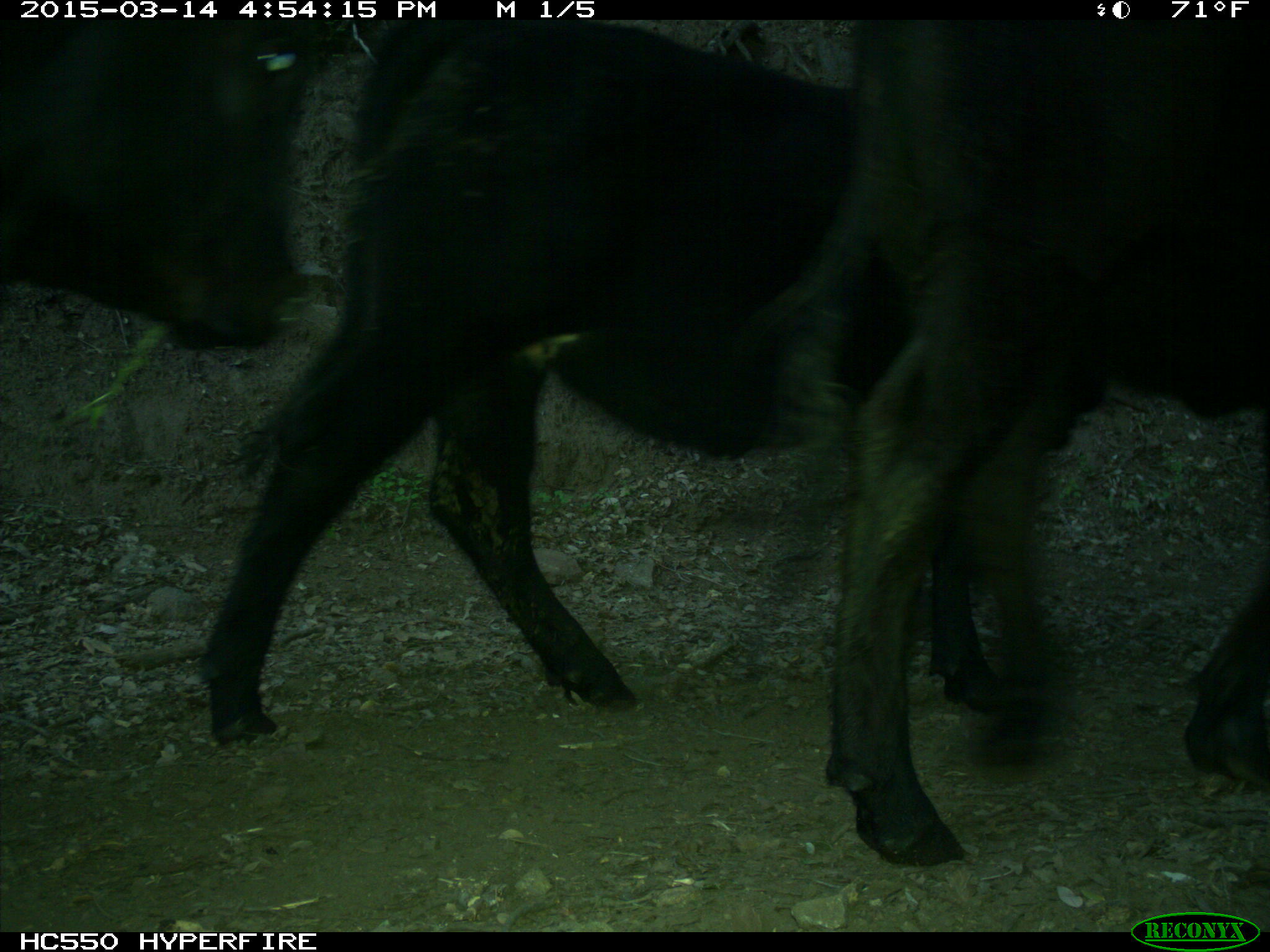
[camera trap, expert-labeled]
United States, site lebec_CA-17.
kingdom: Animalia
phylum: Chordata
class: Mammalia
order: Artiodactyla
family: Bovidae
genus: Bos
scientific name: Bos taurus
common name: domestic cow